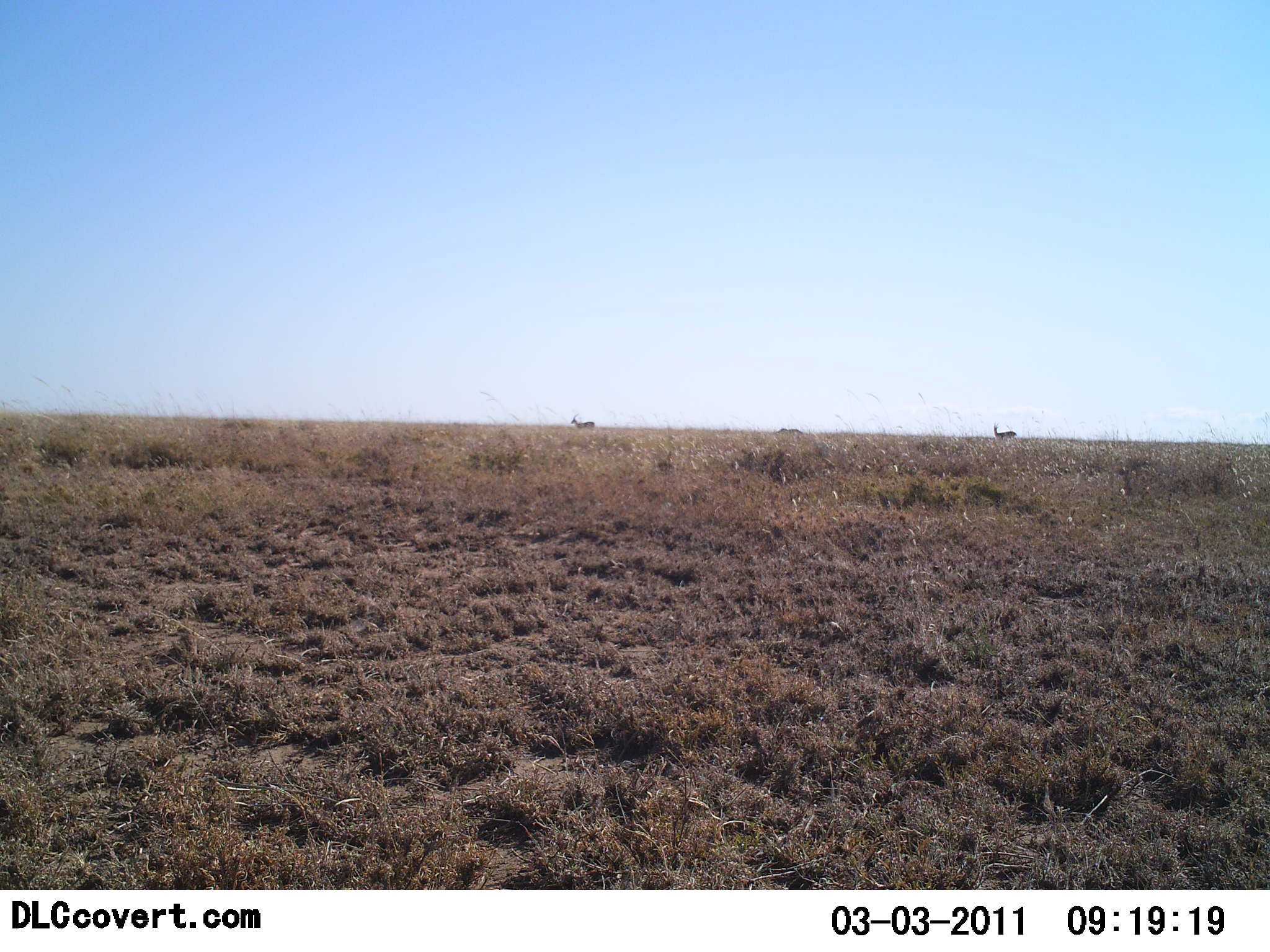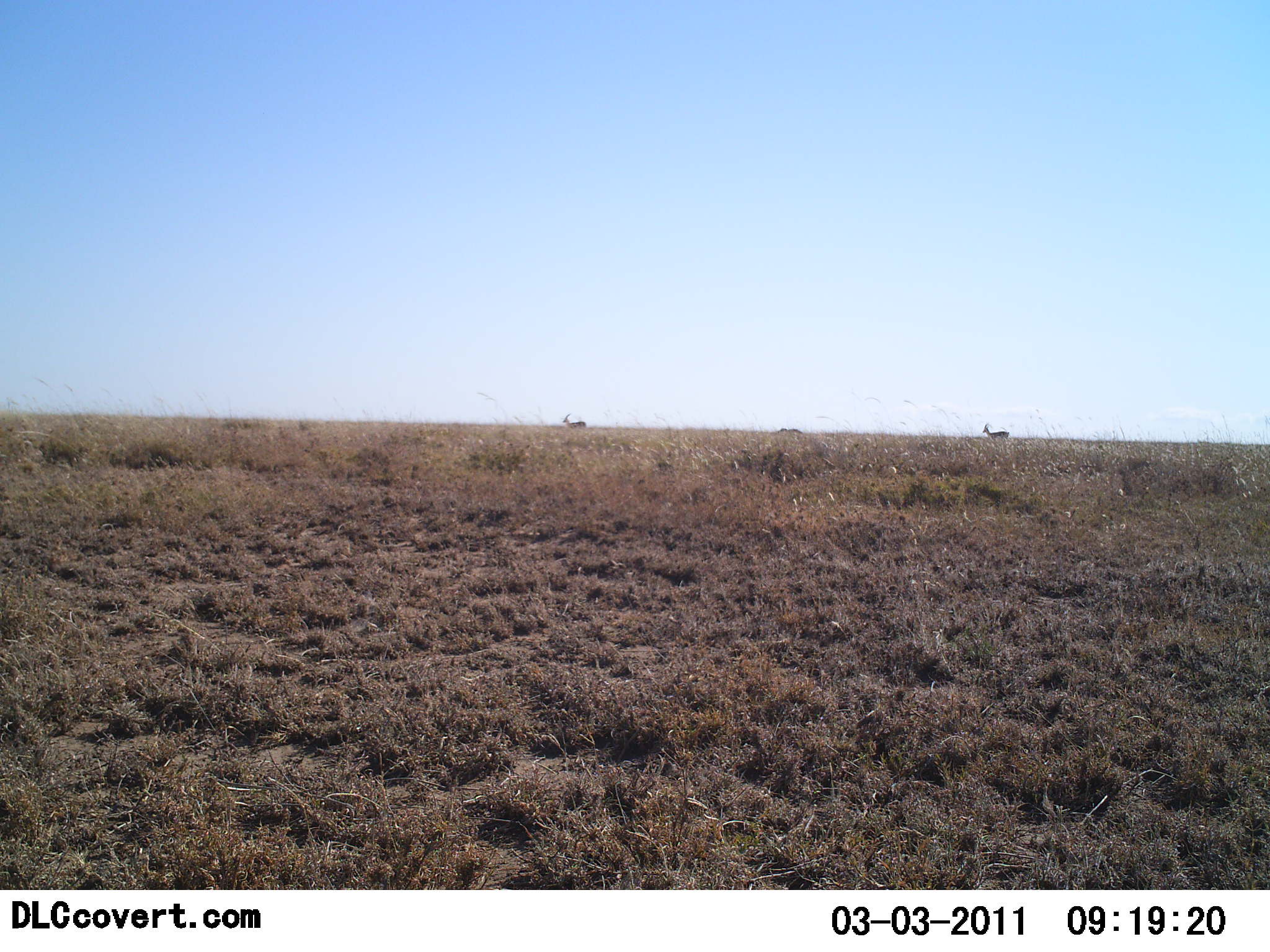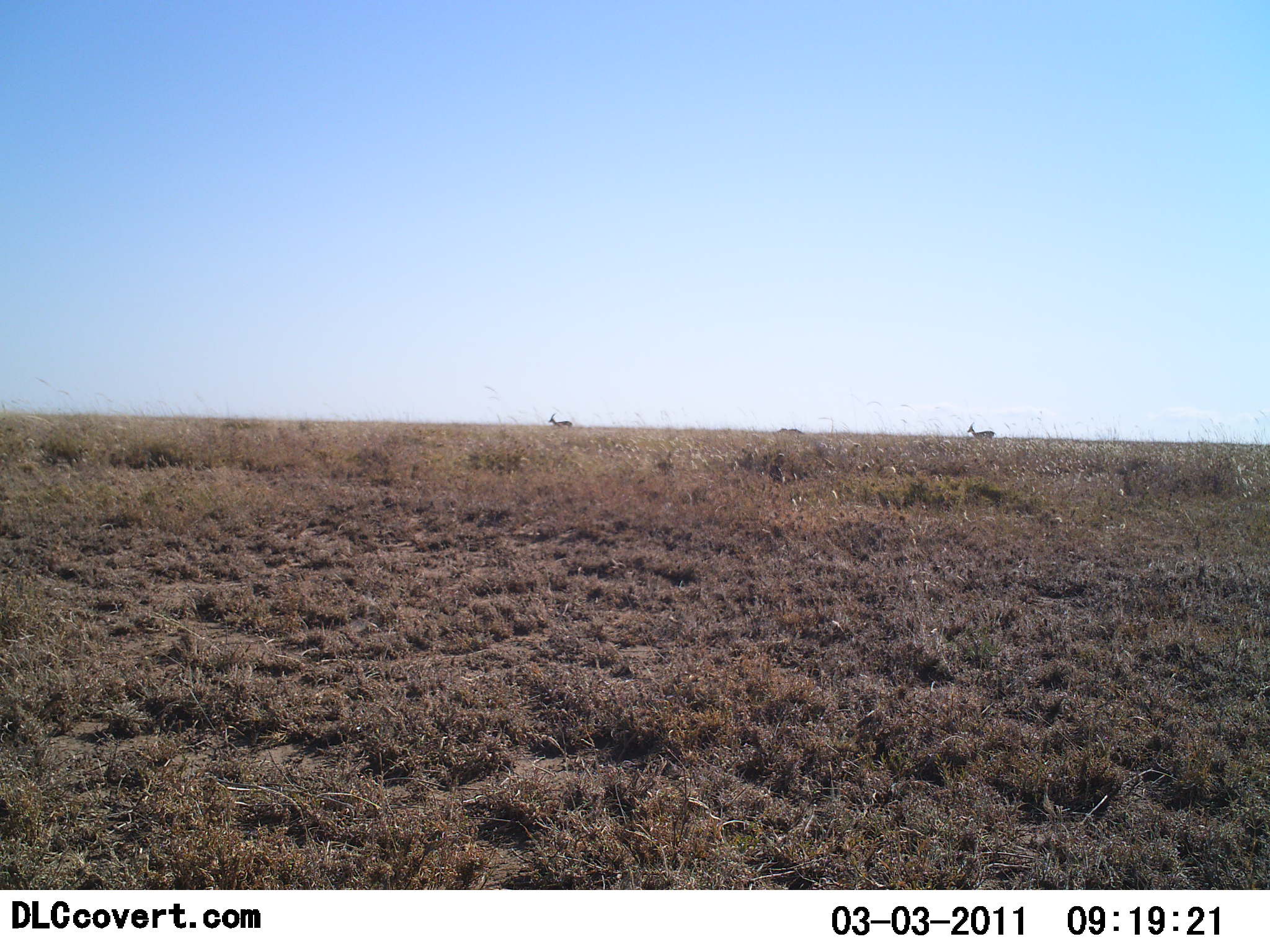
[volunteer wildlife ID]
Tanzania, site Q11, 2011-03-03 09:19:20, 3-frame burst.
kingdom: Animalia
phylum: Chordata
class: Mammalia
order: Artiodactyla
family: Bovidae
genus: Eudorcas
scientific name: Eudorcas thomsonii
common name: thomson's gazelle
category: gazellethomsons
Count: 2.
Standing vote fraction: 0%.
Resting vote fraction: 0%.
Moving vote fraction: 100%.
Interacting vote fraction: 0%.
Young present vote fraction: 0%.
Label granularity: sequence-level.